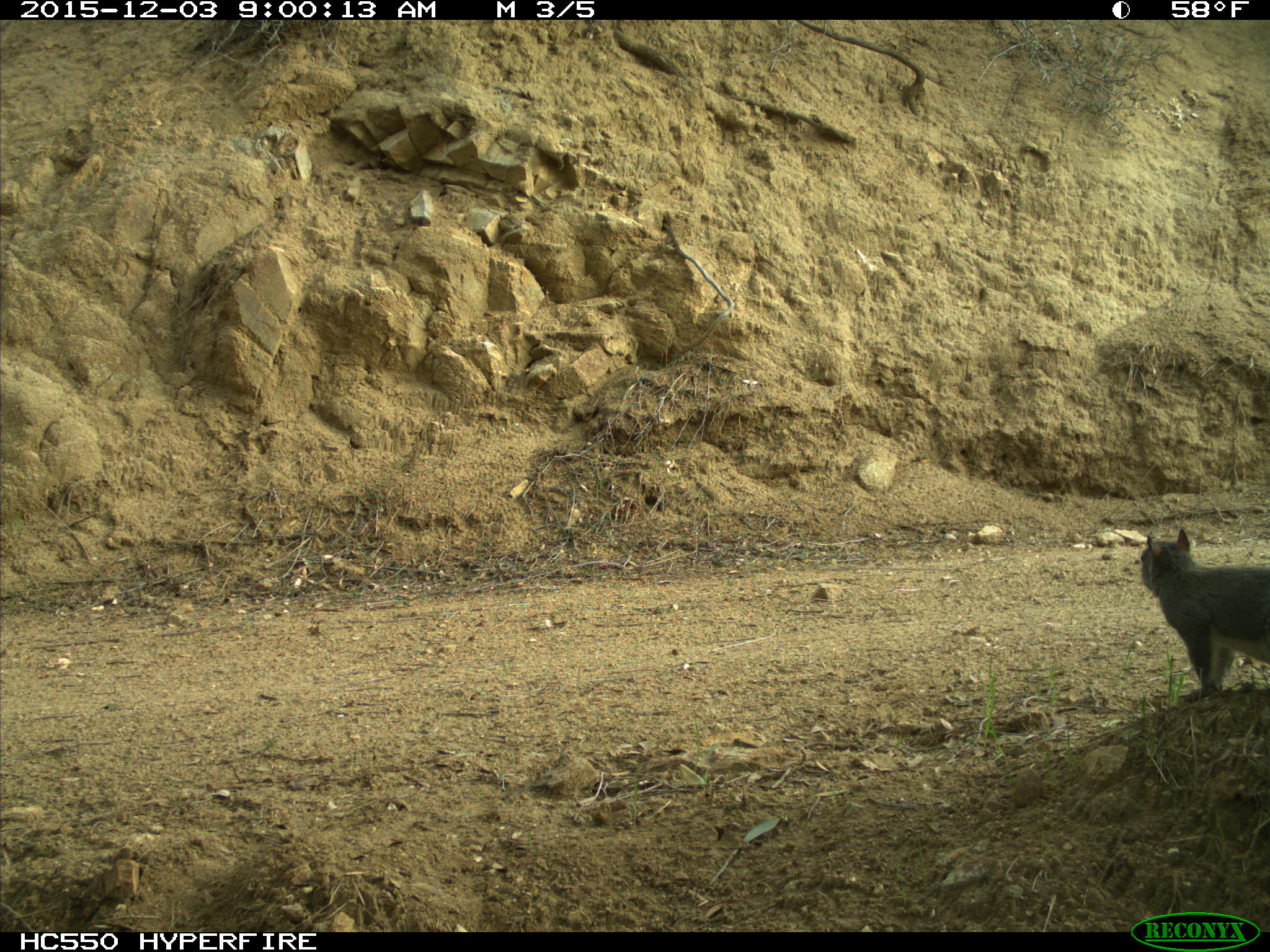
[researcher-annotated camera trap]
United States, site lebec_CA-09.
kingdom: Animalia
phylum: Chordata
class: Mammalia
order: Rodentia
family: Sciuridae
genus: Sciurus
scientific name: Sciurus carolinensis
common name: eastern gray squirrel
Sciurus carolinensis (eastern gray squirrel).